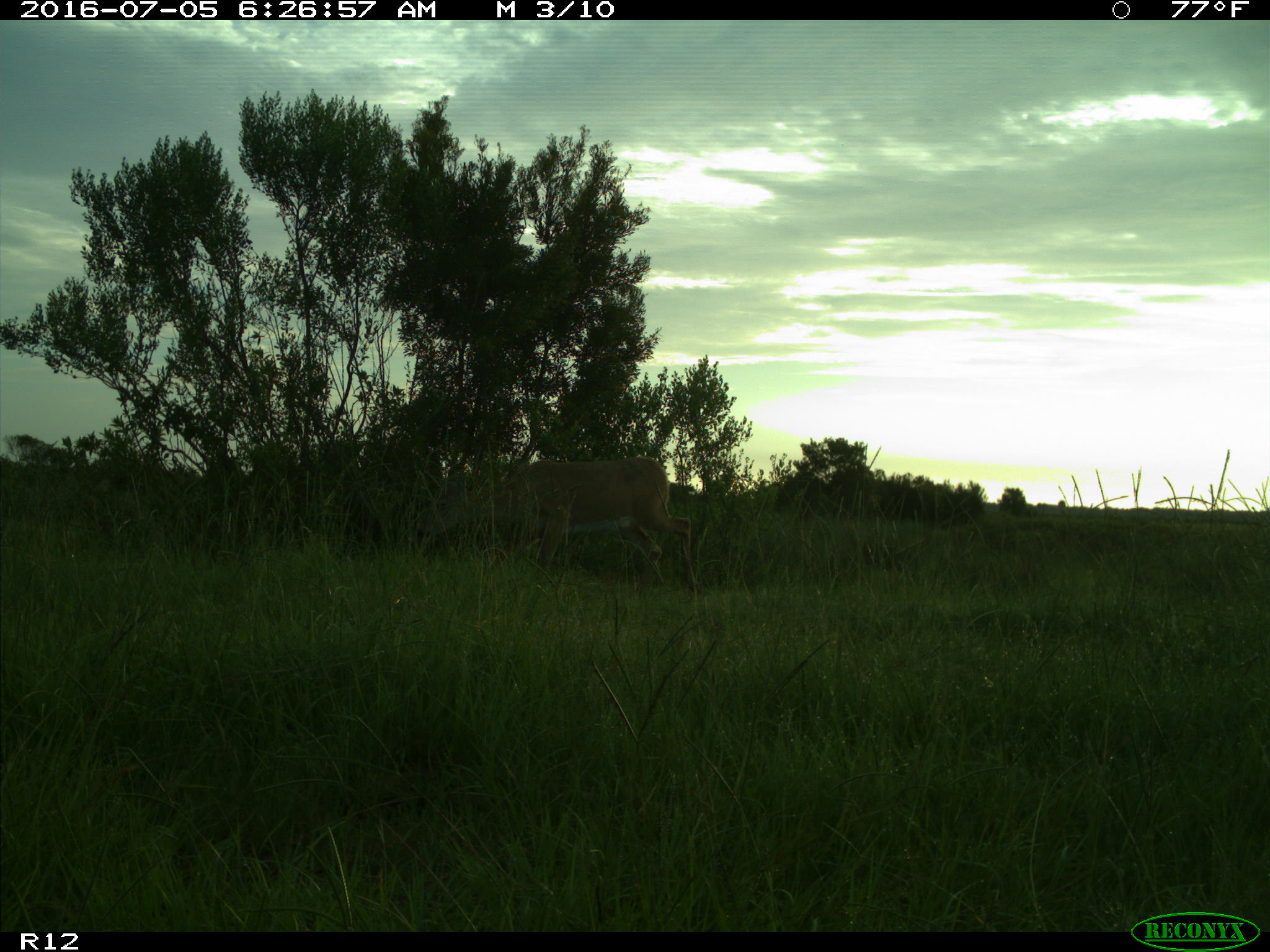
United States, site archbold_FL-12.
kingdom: Animalia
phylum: Chordata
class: Mammalia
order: Artiodactyla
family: Cervidae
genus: Odocoileus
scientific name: Odocoileus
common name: deer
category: unidentified deer